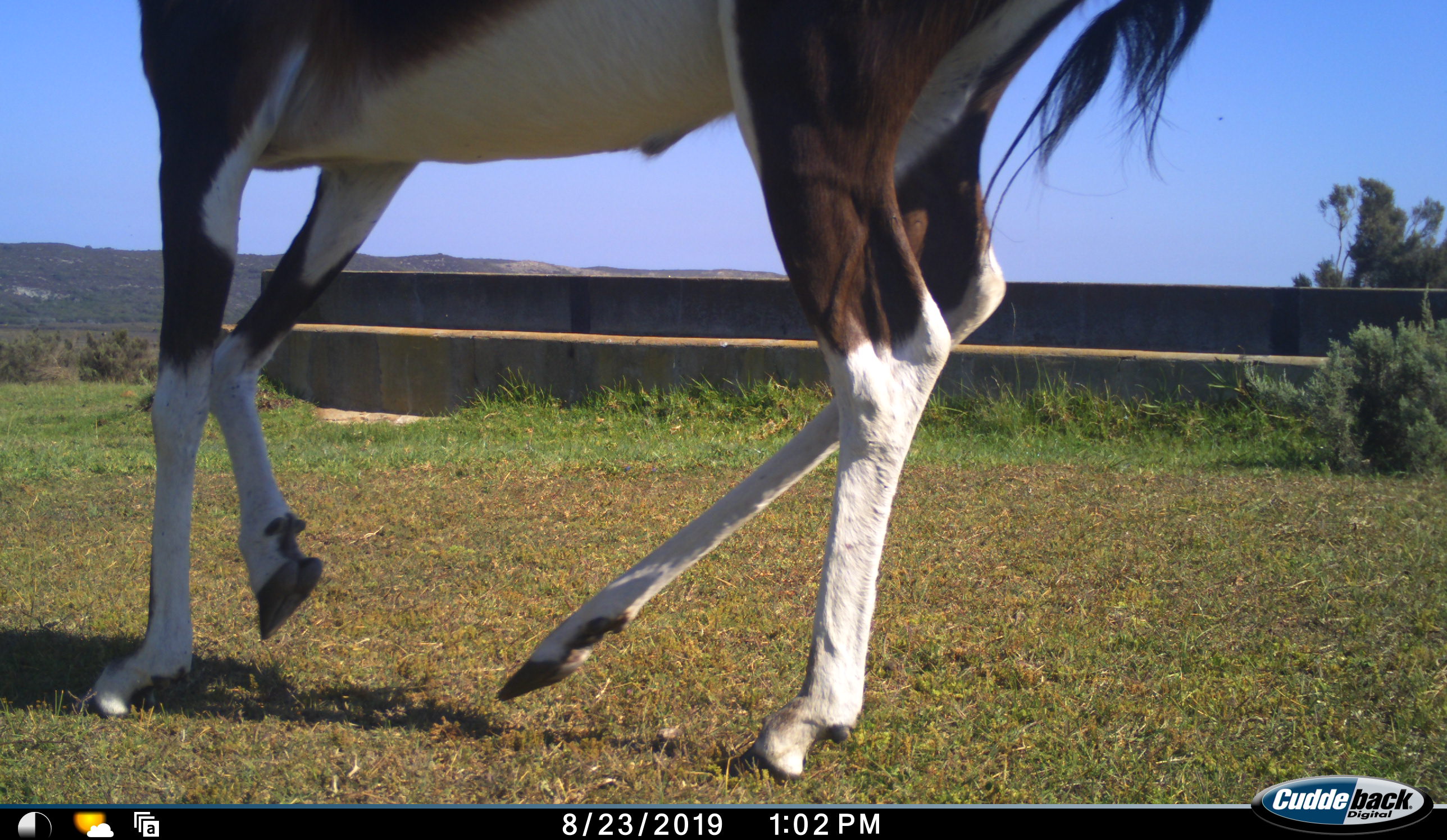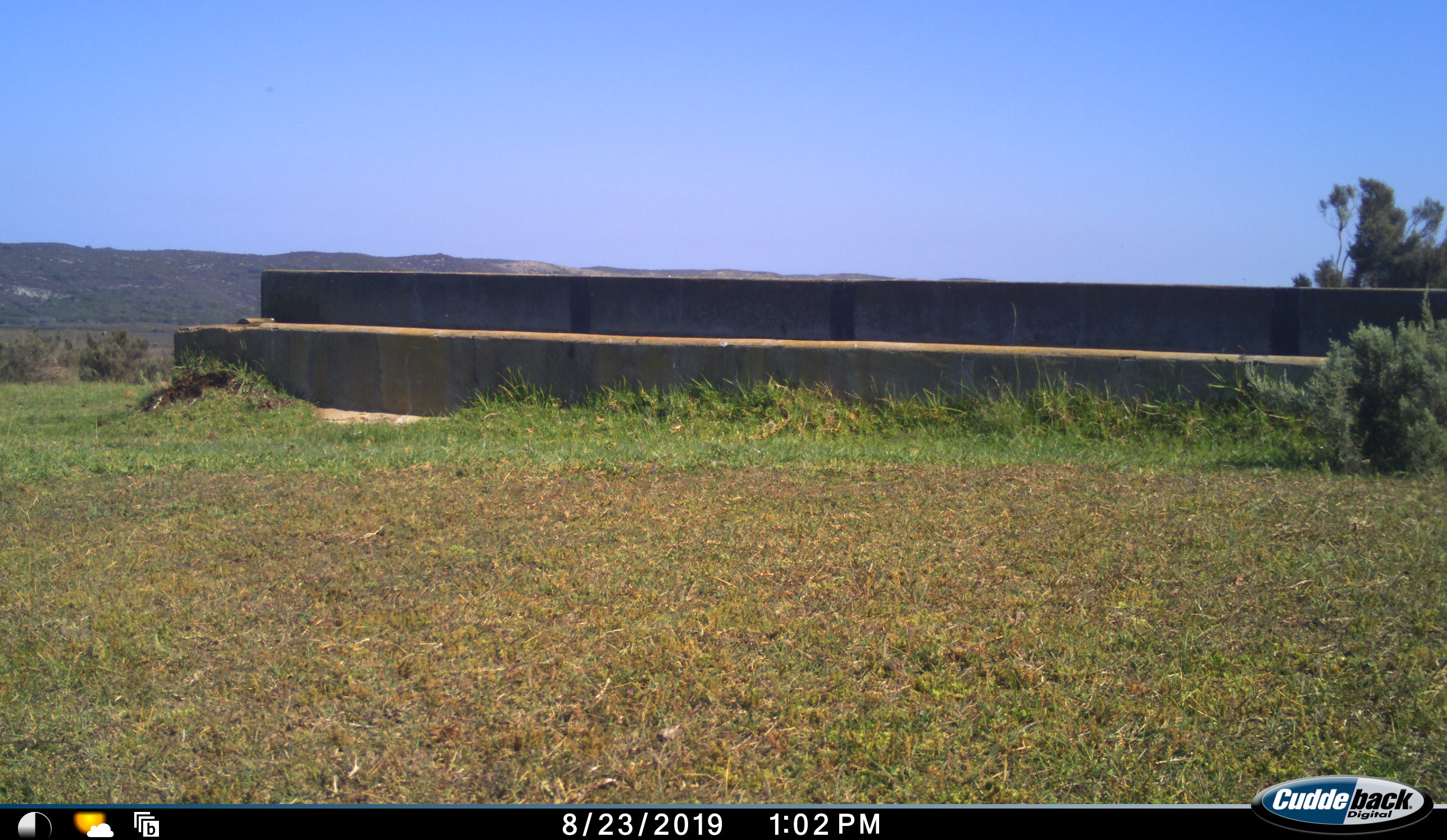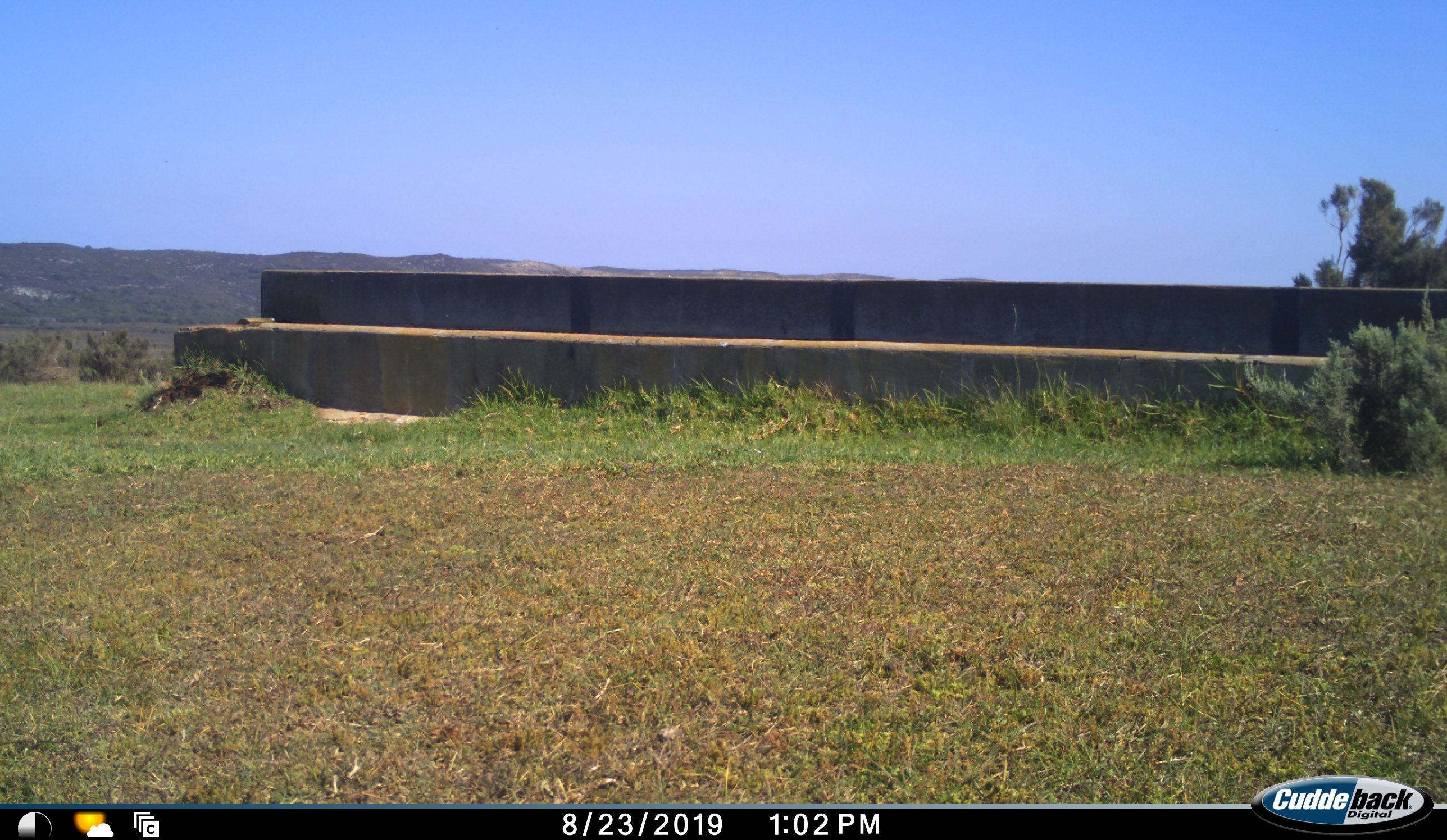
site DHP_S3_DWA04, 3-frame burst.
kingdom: Animalia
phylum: Chordata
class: Mammalia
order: Artiodactyla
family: Bovidae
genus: Damaliscus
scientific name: Damaliscus pygargus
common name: bontebok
Bontebok (Damaliscus pygargus), count 1. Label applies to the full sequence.